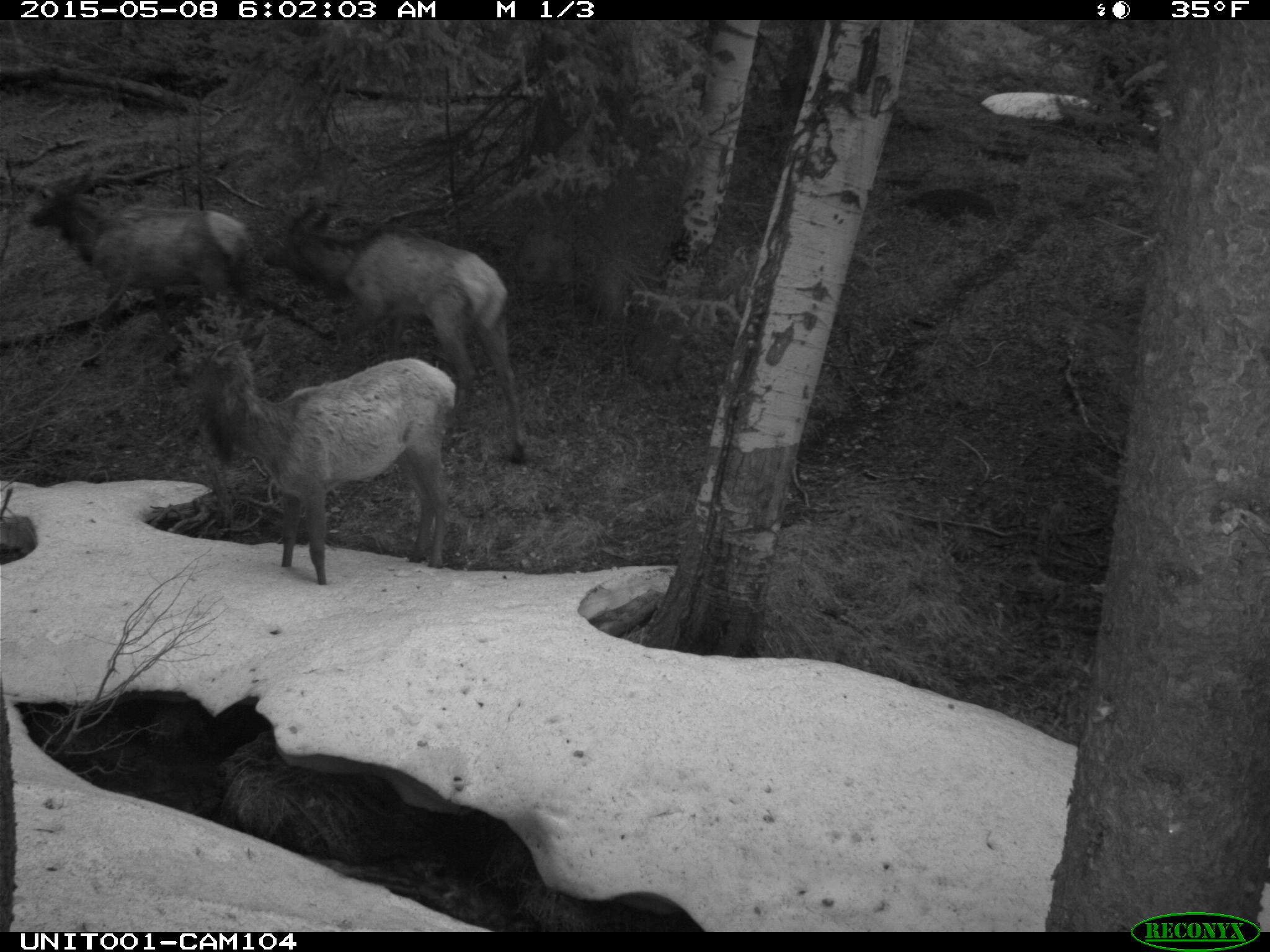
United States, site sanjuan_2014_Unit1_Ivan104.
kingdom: Animalia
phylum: Chordata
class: Mammalia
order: Artiodactyla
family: Cervidae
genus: Cervus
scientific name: Cervus elaphus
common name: red deer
Cervus elaphus (red deer).